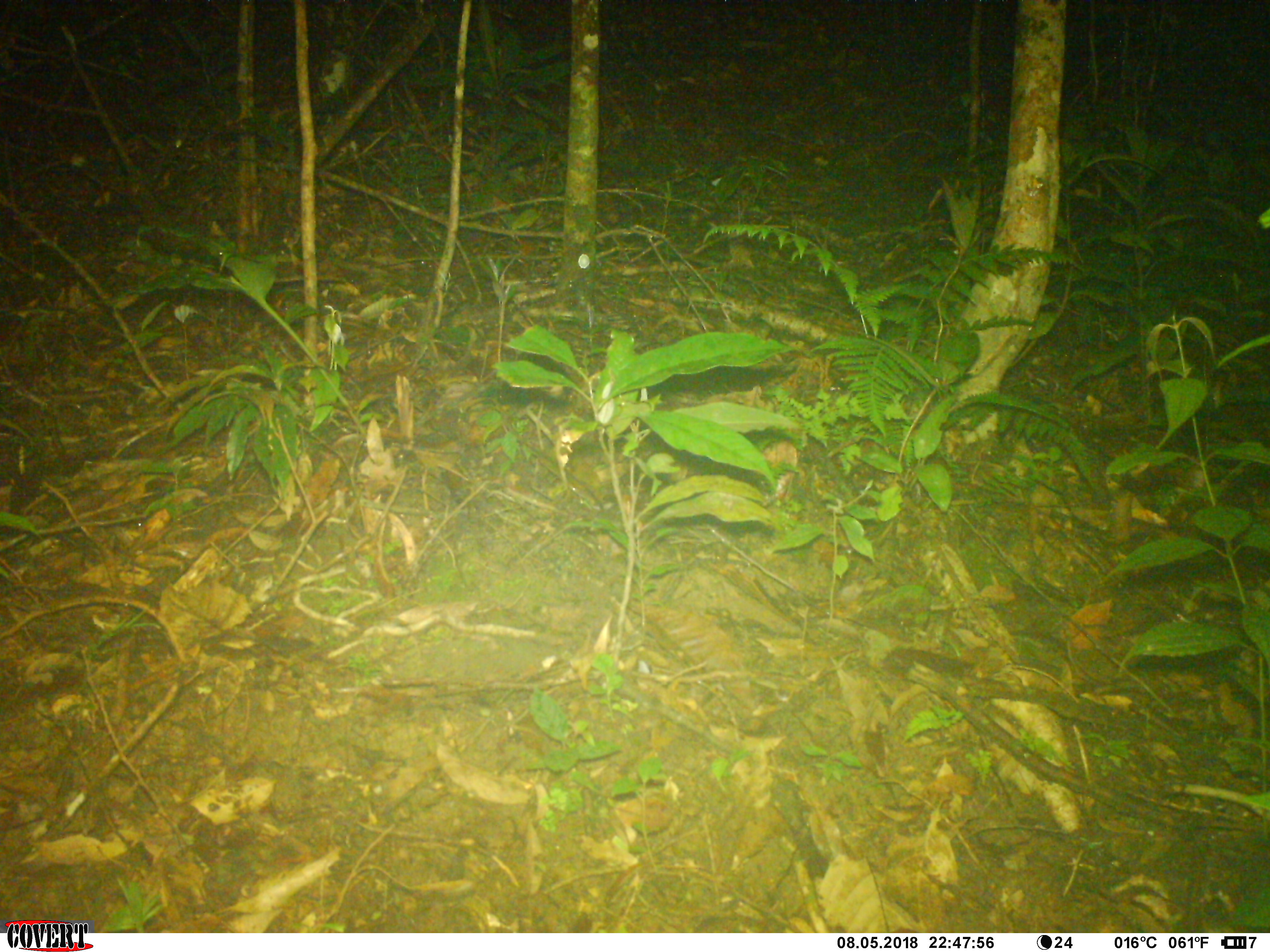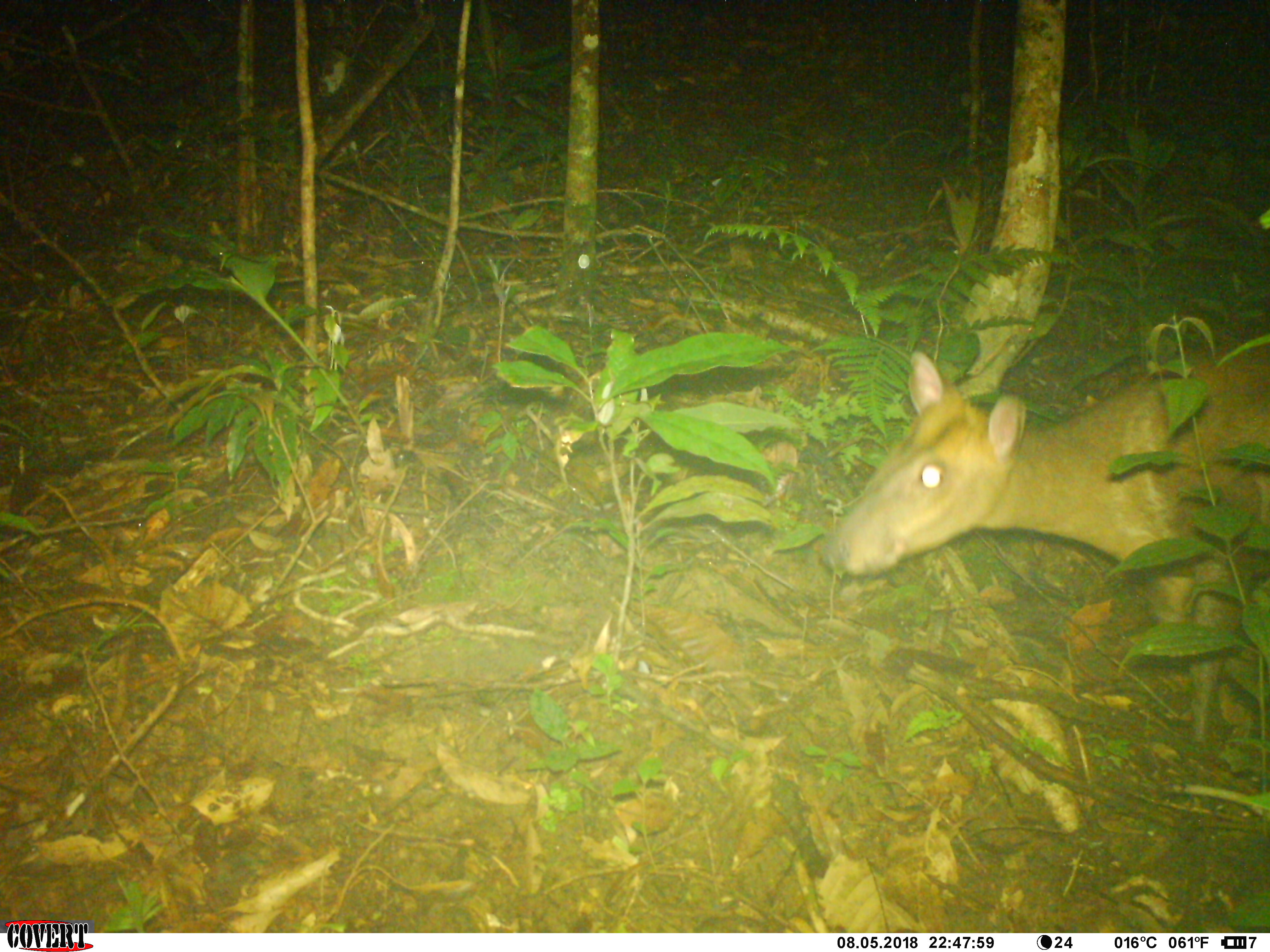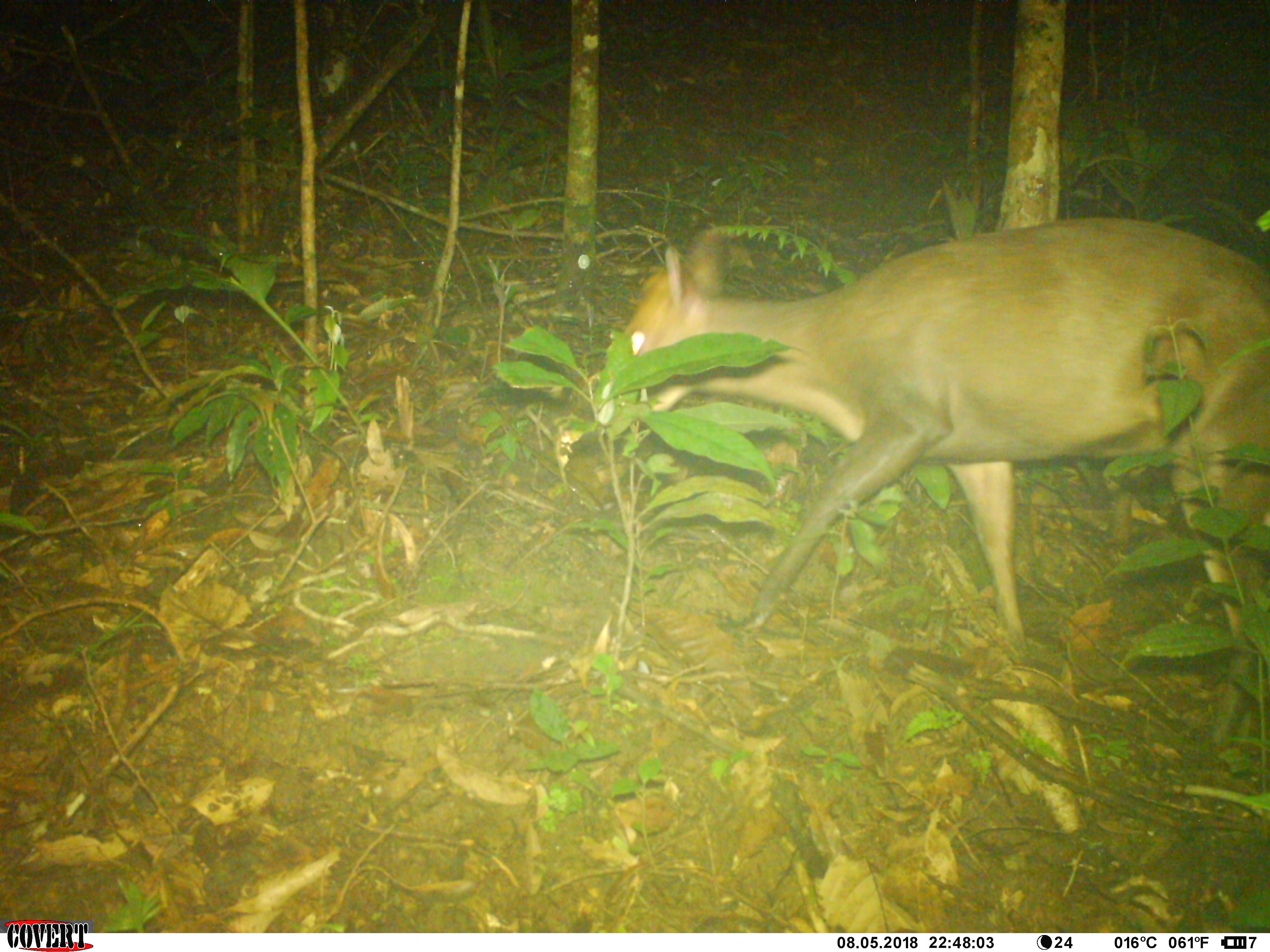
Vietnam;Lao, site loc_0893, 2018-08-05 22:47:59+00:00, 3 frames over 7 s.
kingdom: Animalia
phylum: Chordata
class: Mammalia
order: Artiodactyla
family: Cervidae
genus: Muntiacus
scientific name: Muntiacus rooseveltorum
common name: roosevelt's muntjac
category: roosevelts muntjac group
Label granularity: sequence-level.